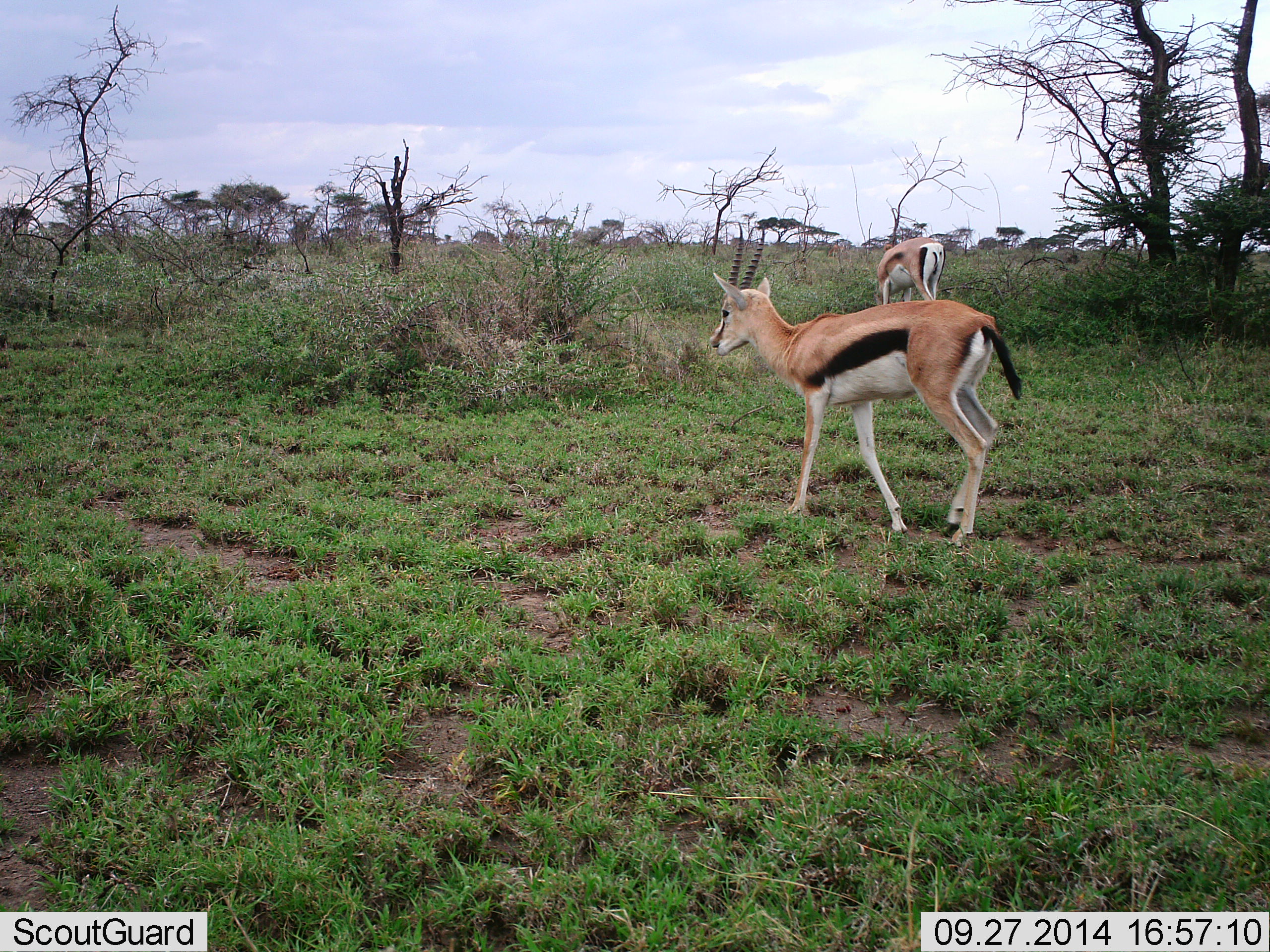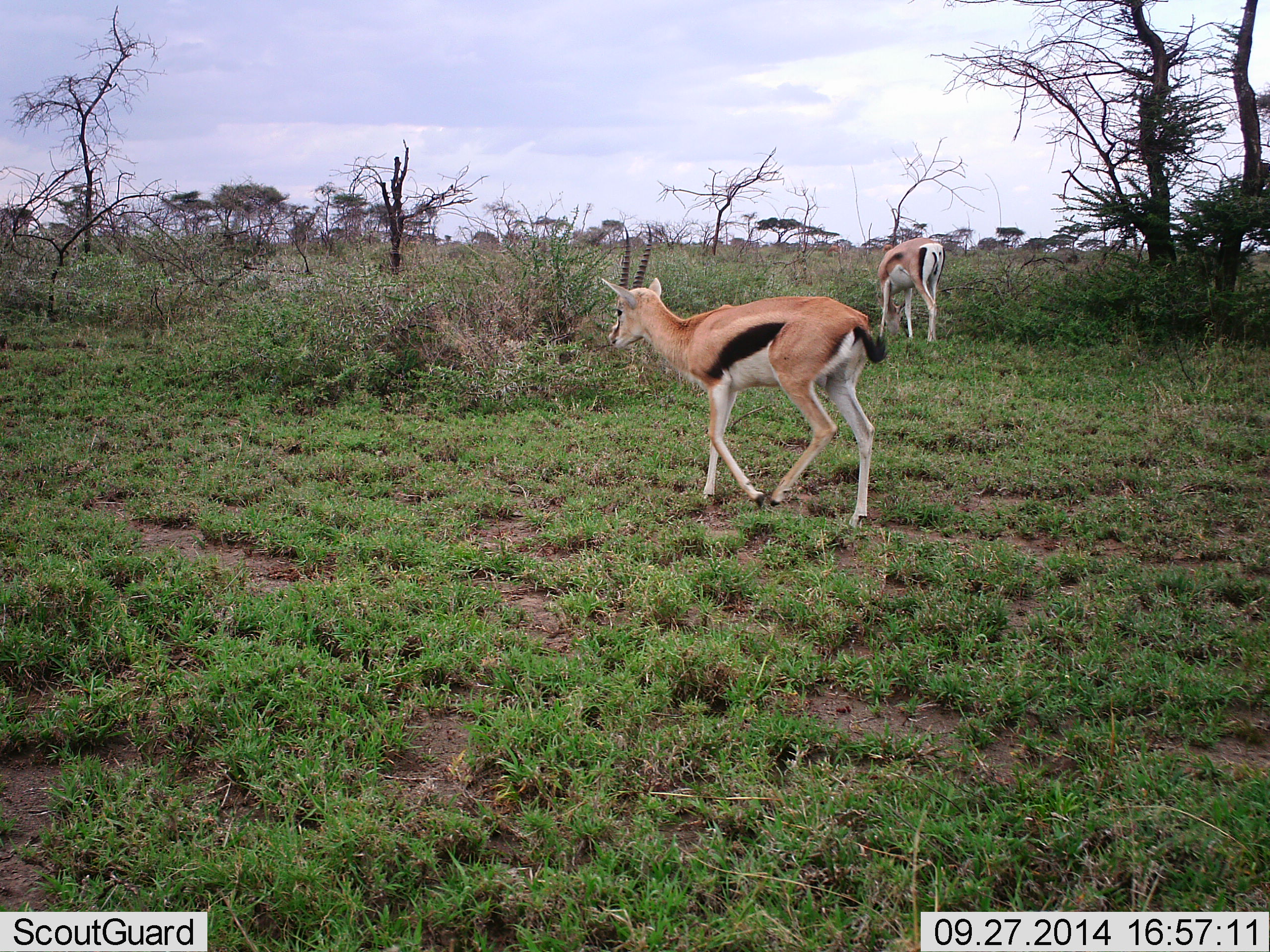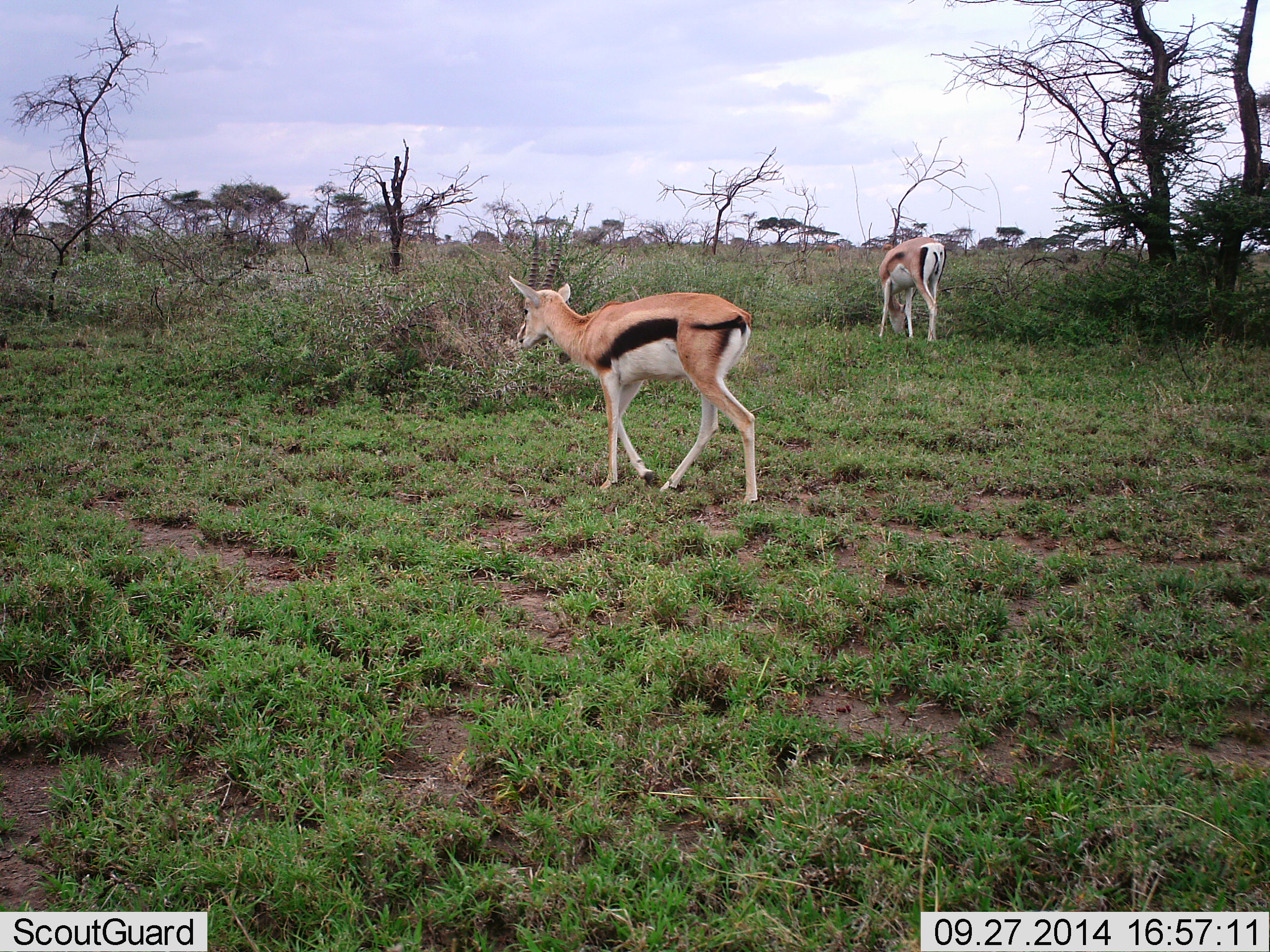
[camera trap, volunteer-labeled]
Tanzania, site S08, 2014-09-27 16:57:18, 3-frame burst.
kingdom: Animalia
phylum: Chordata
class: Mammalia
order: Artiodactyla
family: Bovidae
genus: Eudorcas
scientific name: Eudorcas thomsonii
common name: thomson's gazelle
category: gazellethomsons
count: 2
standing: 19%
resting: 0%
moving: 88%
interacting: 0%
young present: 0%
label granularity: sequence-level